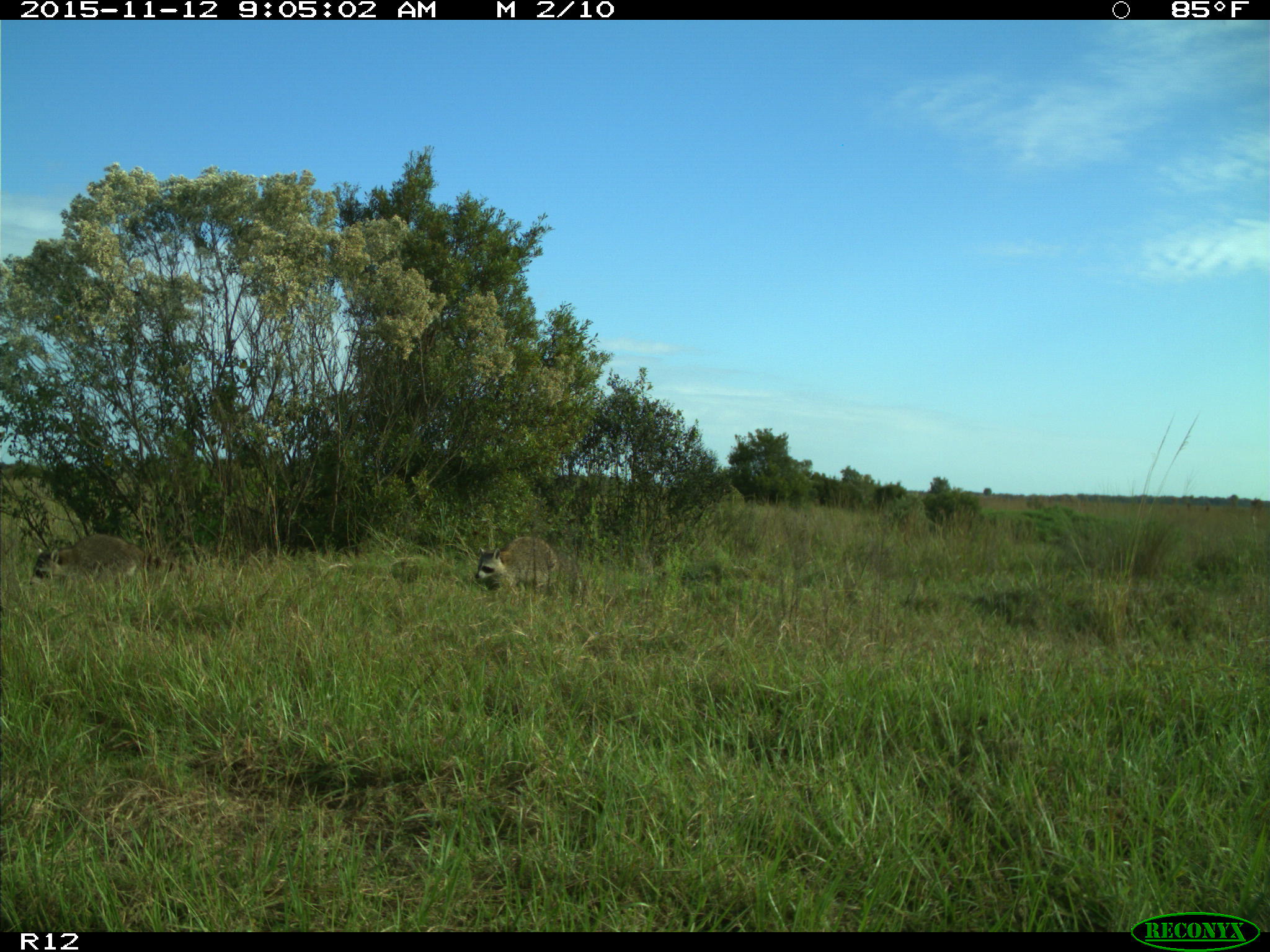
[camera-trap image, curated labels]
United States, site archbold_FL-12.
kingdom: Animalia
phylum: Chordata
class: Mammalia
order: Carnivora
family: Procyonidae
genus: Procyon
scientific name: Procyon lotor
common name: common raccoon